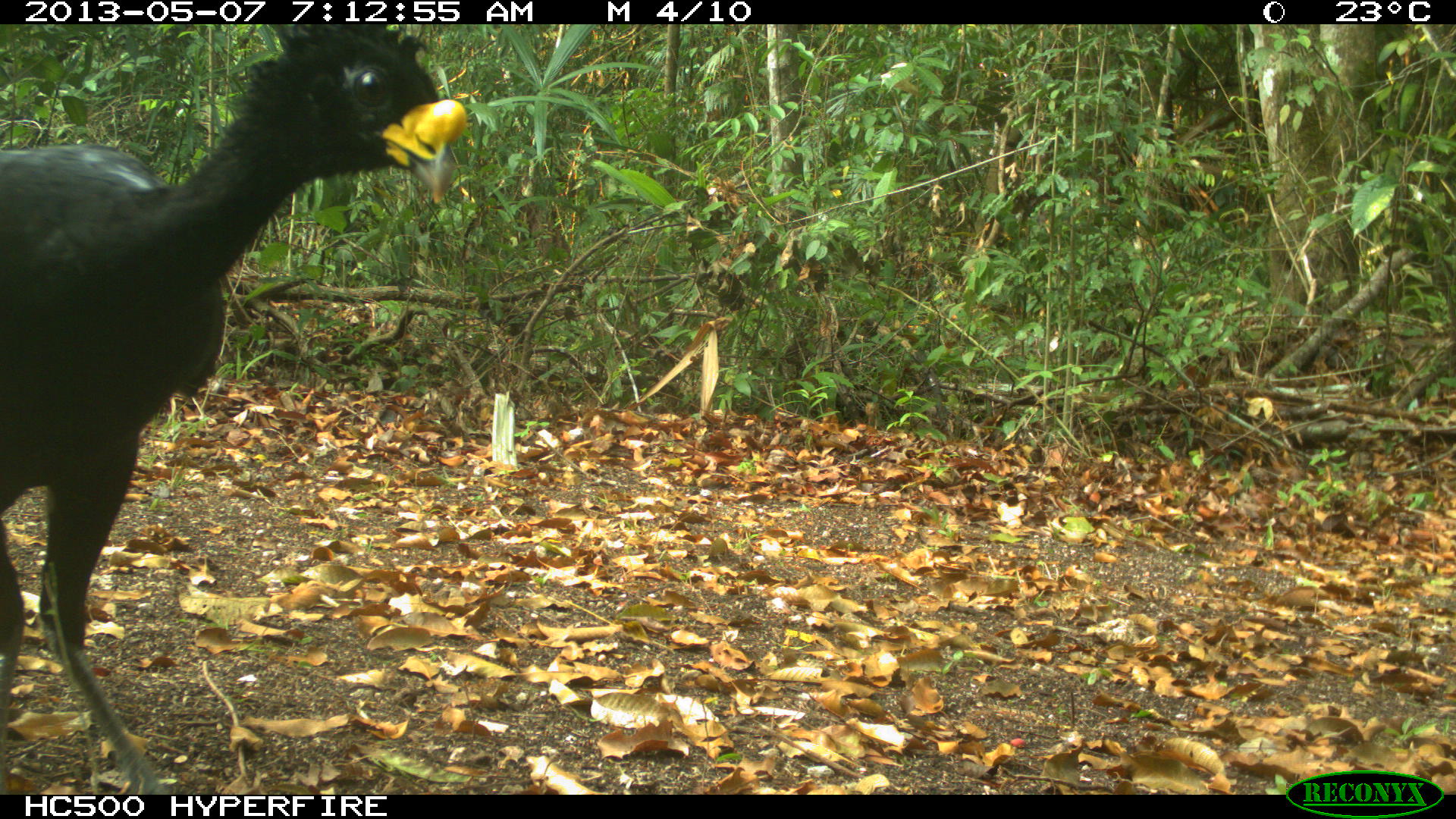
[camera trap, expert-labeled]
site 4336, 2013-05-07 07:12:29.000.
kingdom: Animalia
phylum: Chordata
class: Aves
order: Galliformes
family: Cracidae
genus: Crax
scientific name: Crax rubra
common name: great curassow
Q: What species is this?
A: Crax rubra (great curassow).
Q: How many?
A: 1.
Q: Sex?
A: Male.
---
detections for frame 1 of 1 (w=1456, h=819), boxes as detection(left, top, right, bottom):
crax rubra: detection(0, 24, 467, 795)